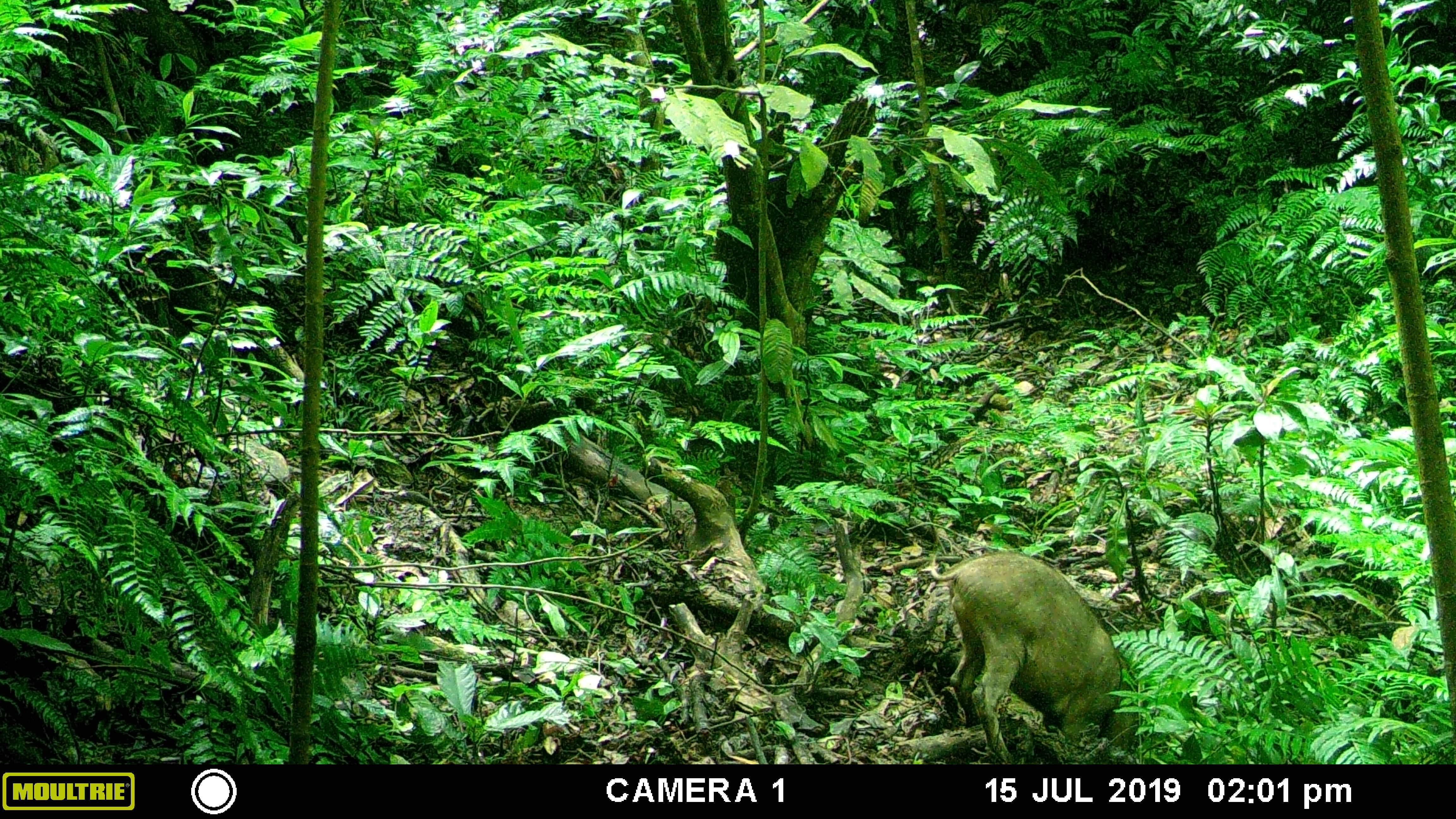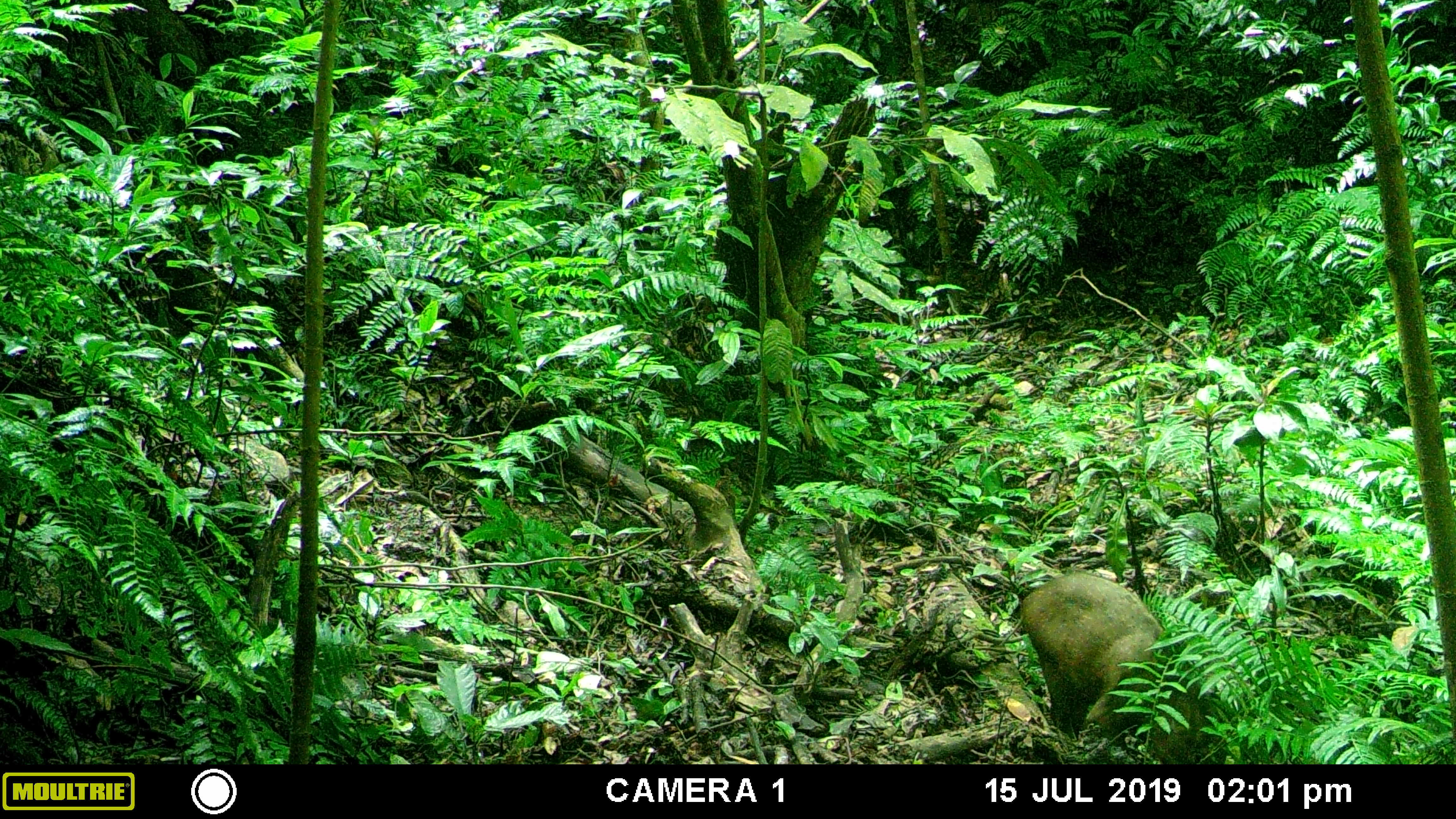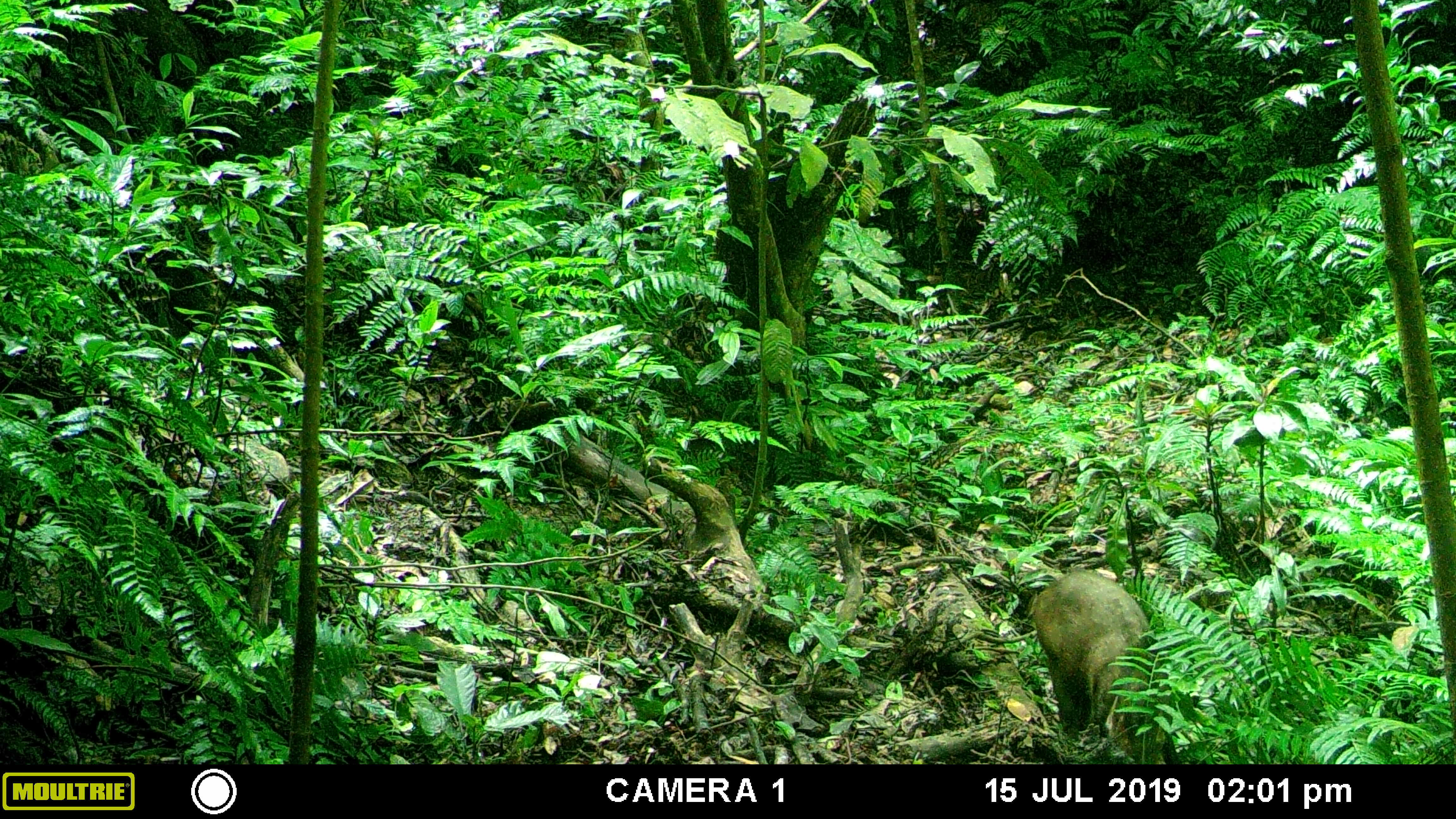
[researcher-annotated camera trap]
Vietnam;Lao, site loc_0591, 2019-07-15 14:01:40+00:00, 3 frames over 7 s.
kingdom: Animalia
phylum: Chordata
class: Mammalia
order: Artiodactyla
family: Suidae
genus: Sus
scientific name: Sus scrofa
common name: eurasian wild pig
Eurasian wild pig (Sus scrofa). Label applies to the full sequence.